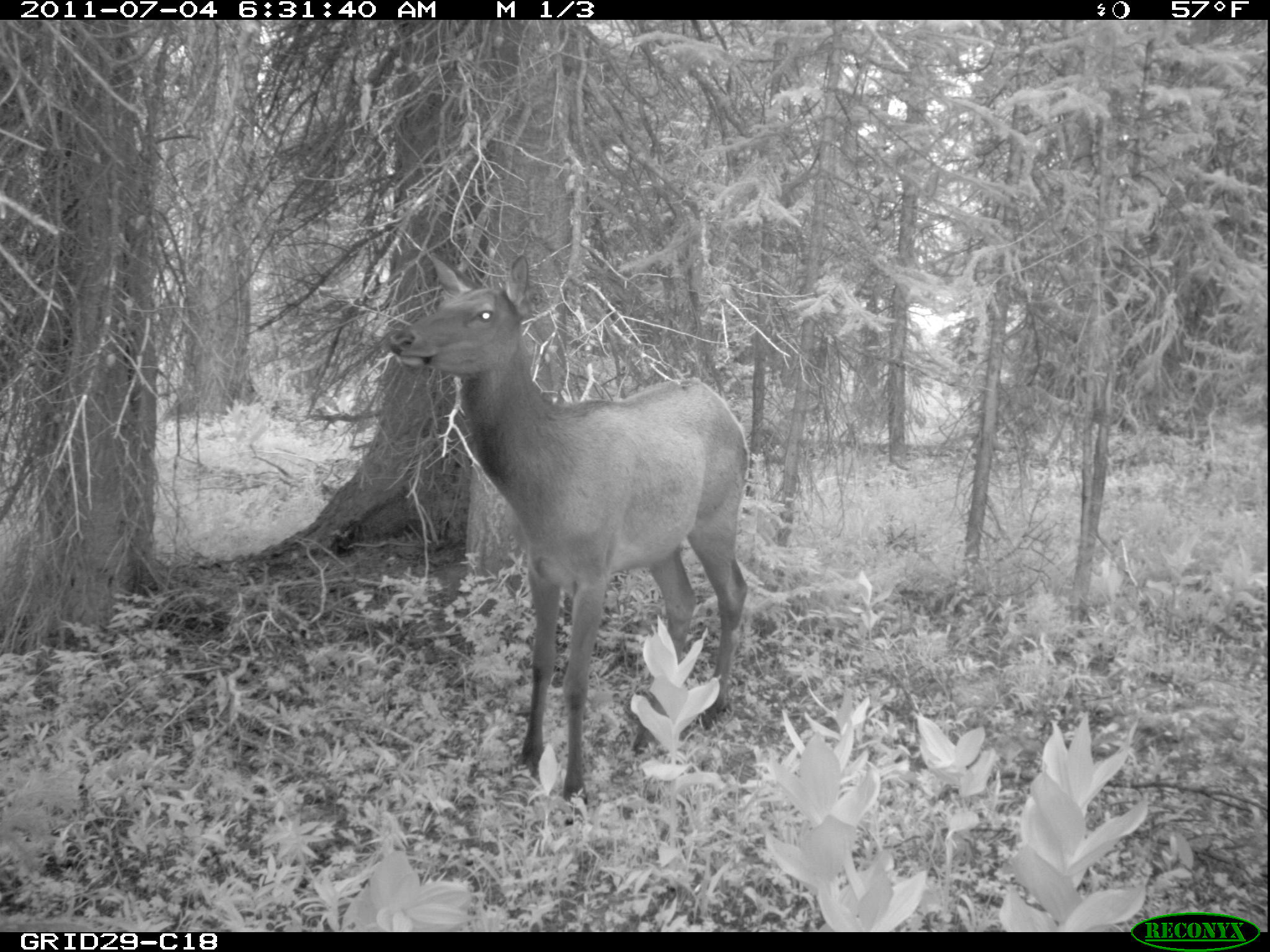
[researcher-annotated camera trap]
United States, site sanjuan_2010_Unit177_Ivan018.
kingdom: Animalia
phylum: Chordata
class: Mammalia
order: Artiodactyla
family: Cervidae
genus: Cervus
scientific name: Cervus elaphus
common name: red deer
Cervus elaphus (red deer).